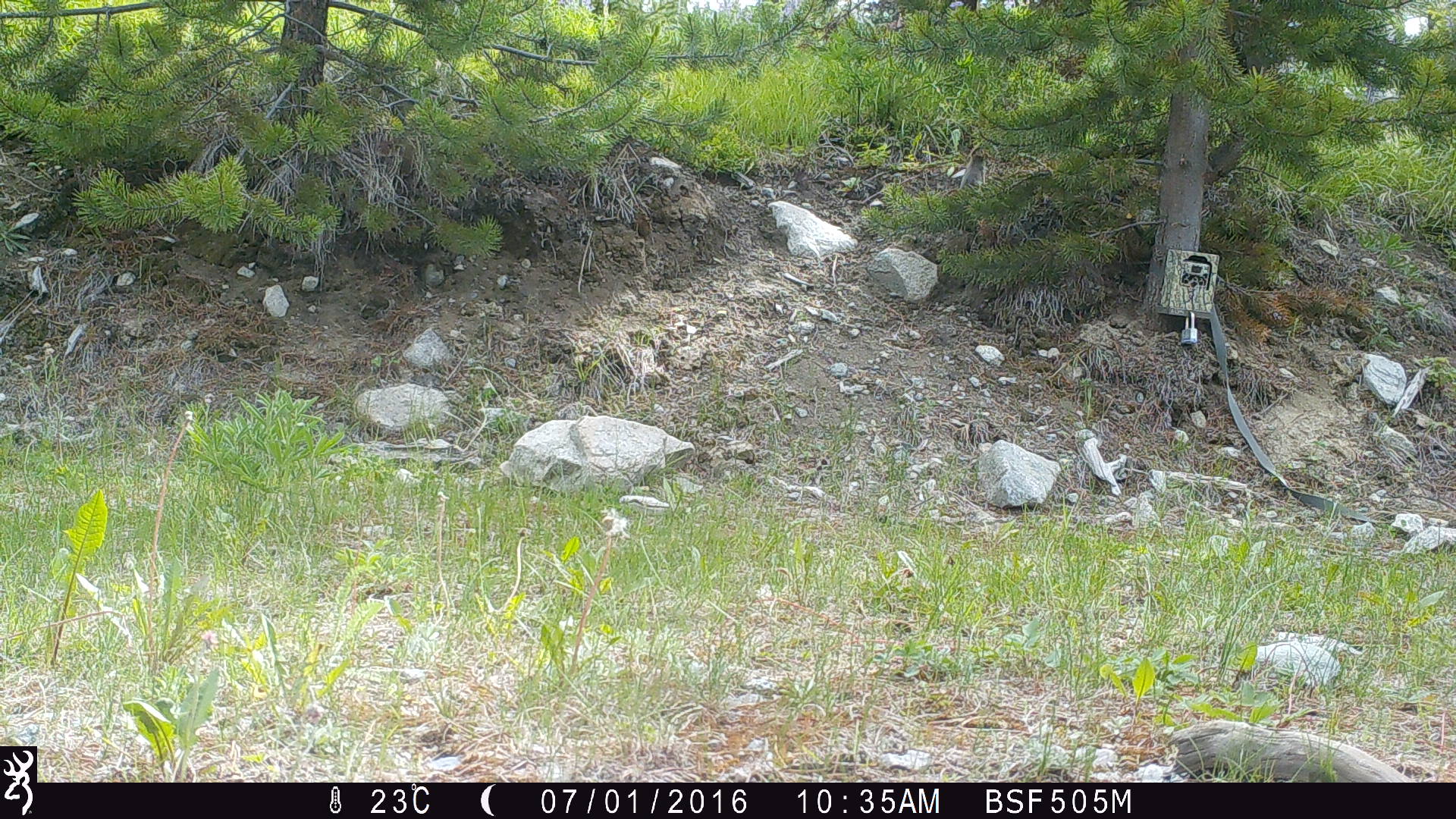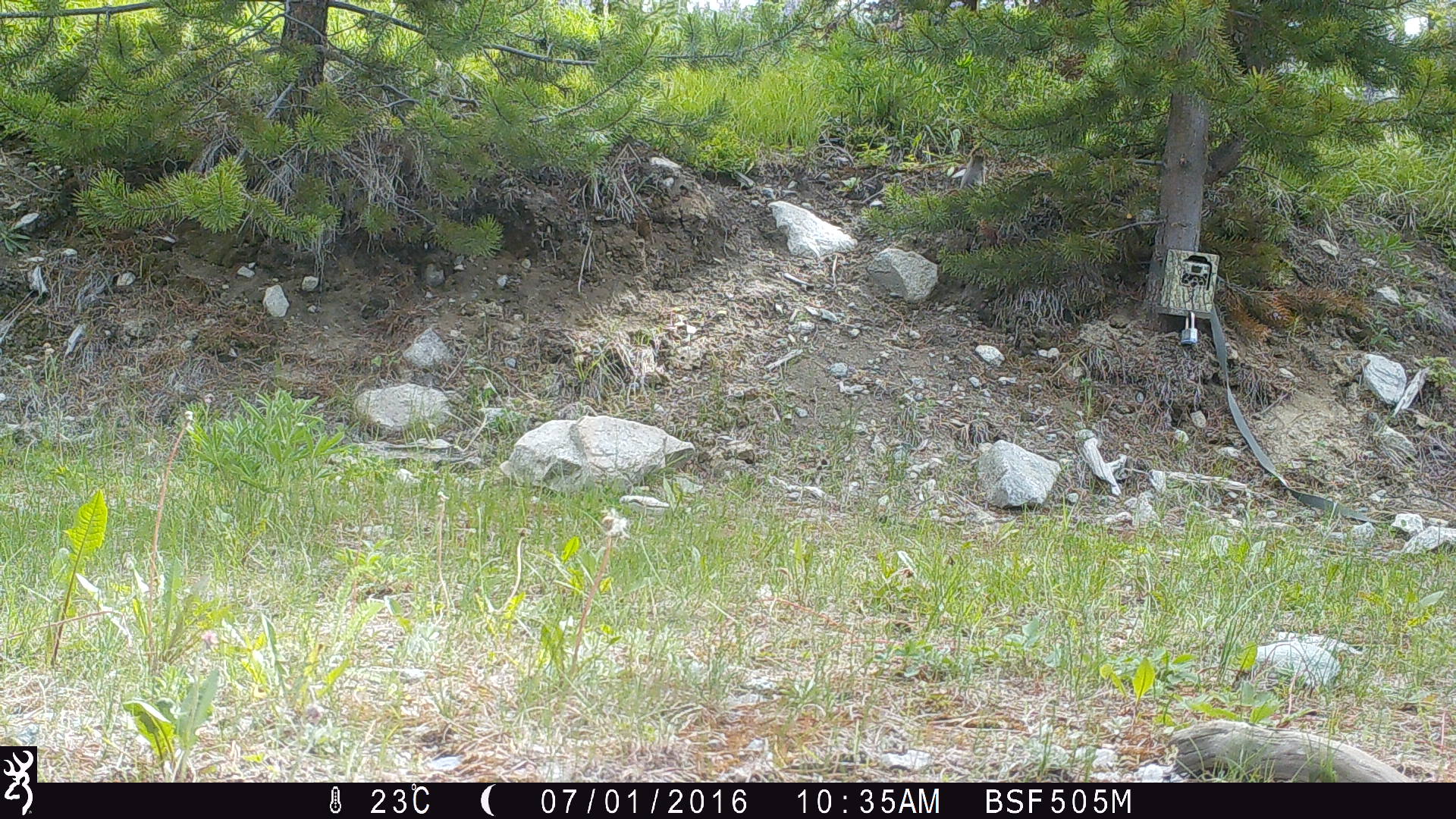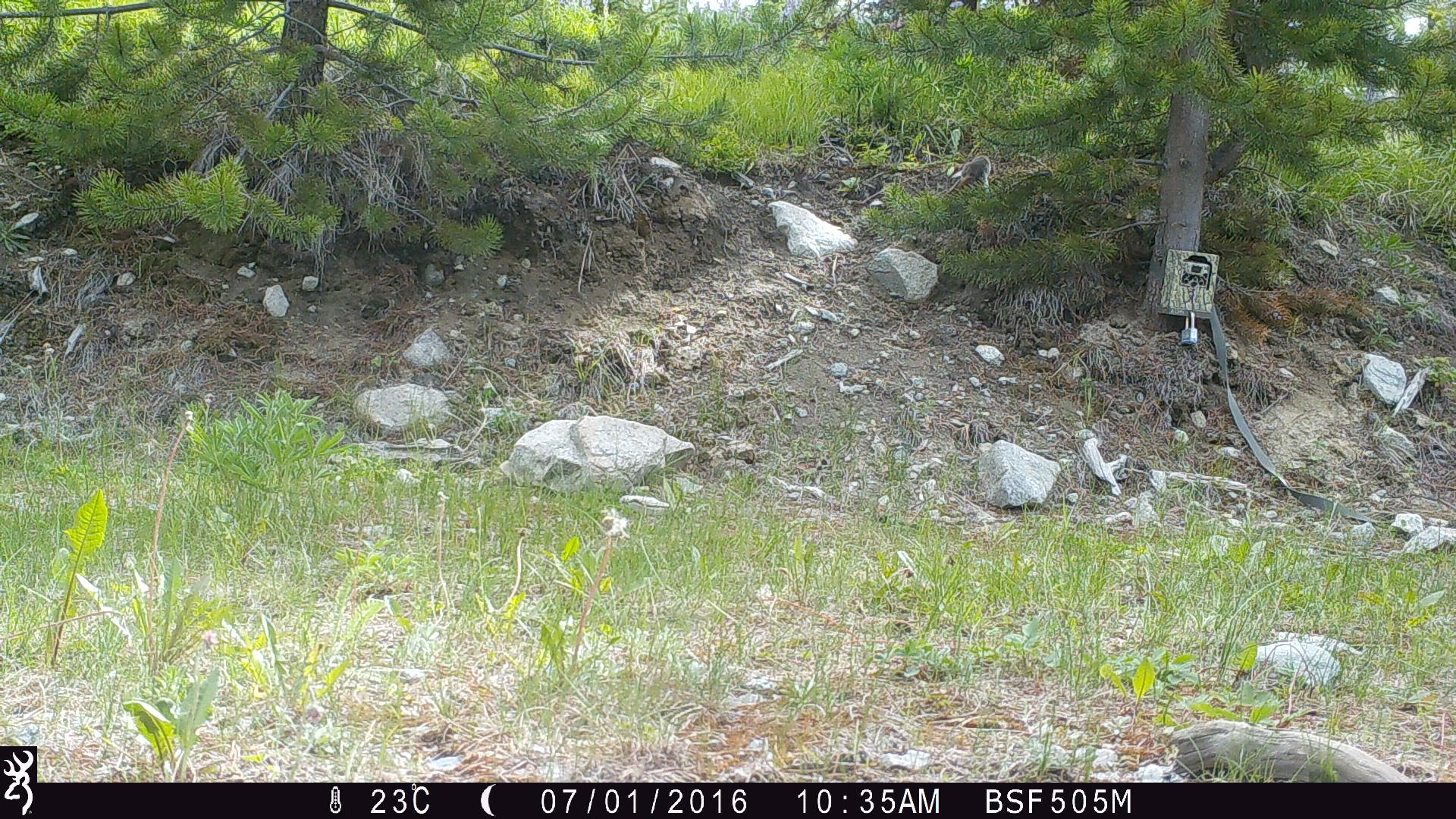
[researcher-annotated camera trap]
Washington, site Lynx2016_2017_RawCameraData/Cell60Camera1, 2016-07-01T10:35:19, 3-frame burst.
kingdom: Animalia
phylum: Chordata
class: Mammalia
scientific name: Mammalia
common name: small mammal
Small mammal (Mammalia). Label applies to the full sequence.